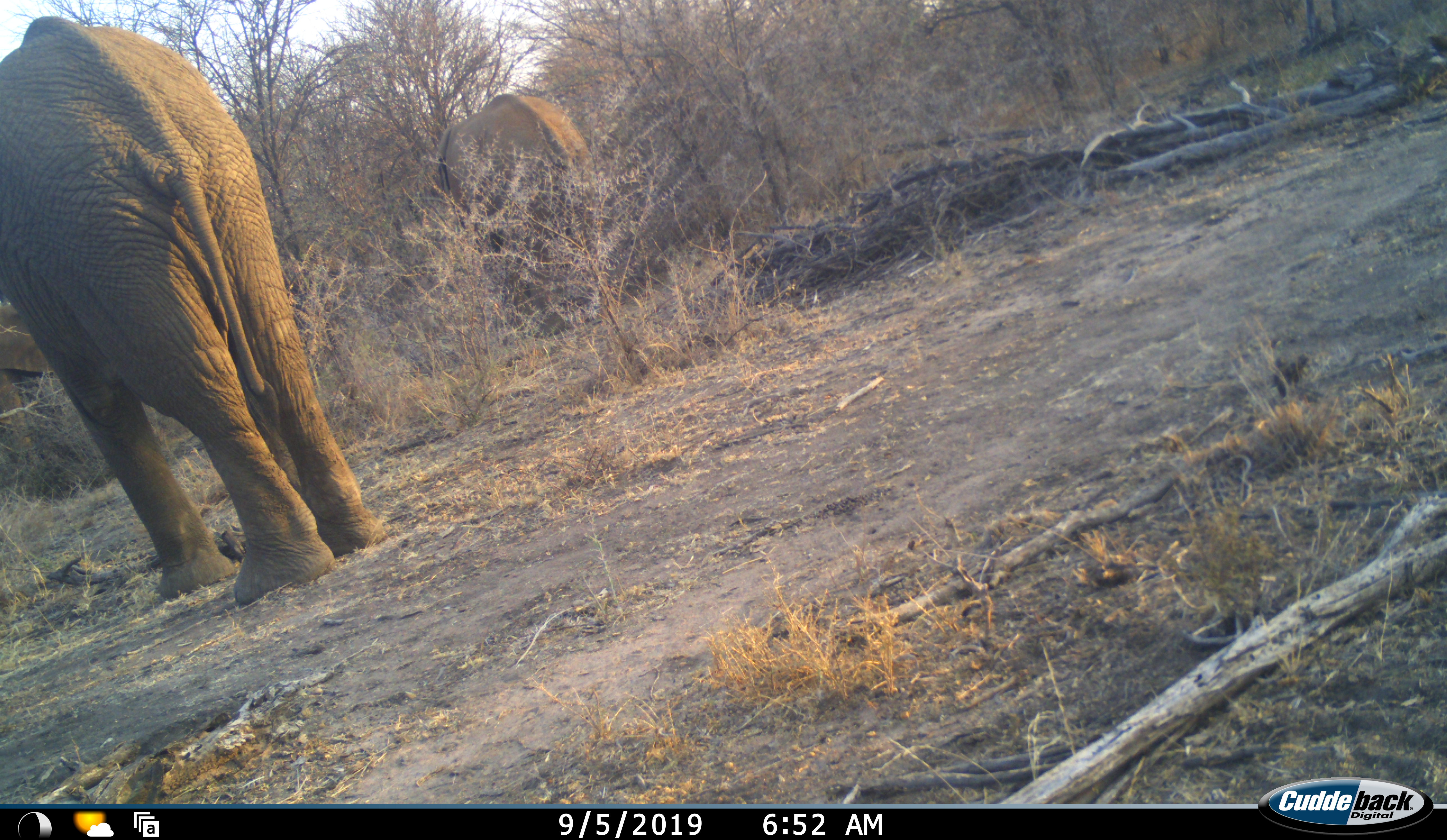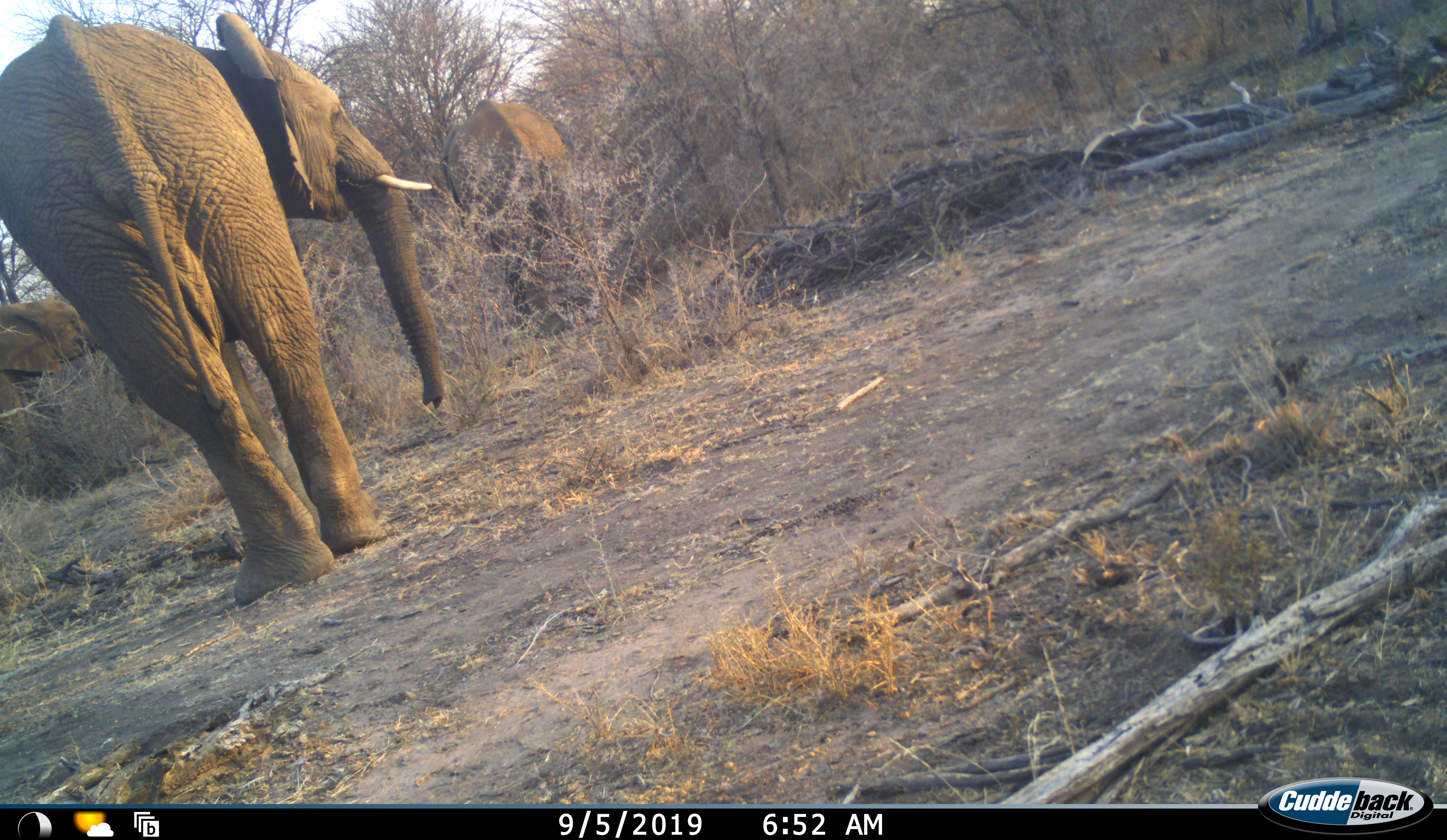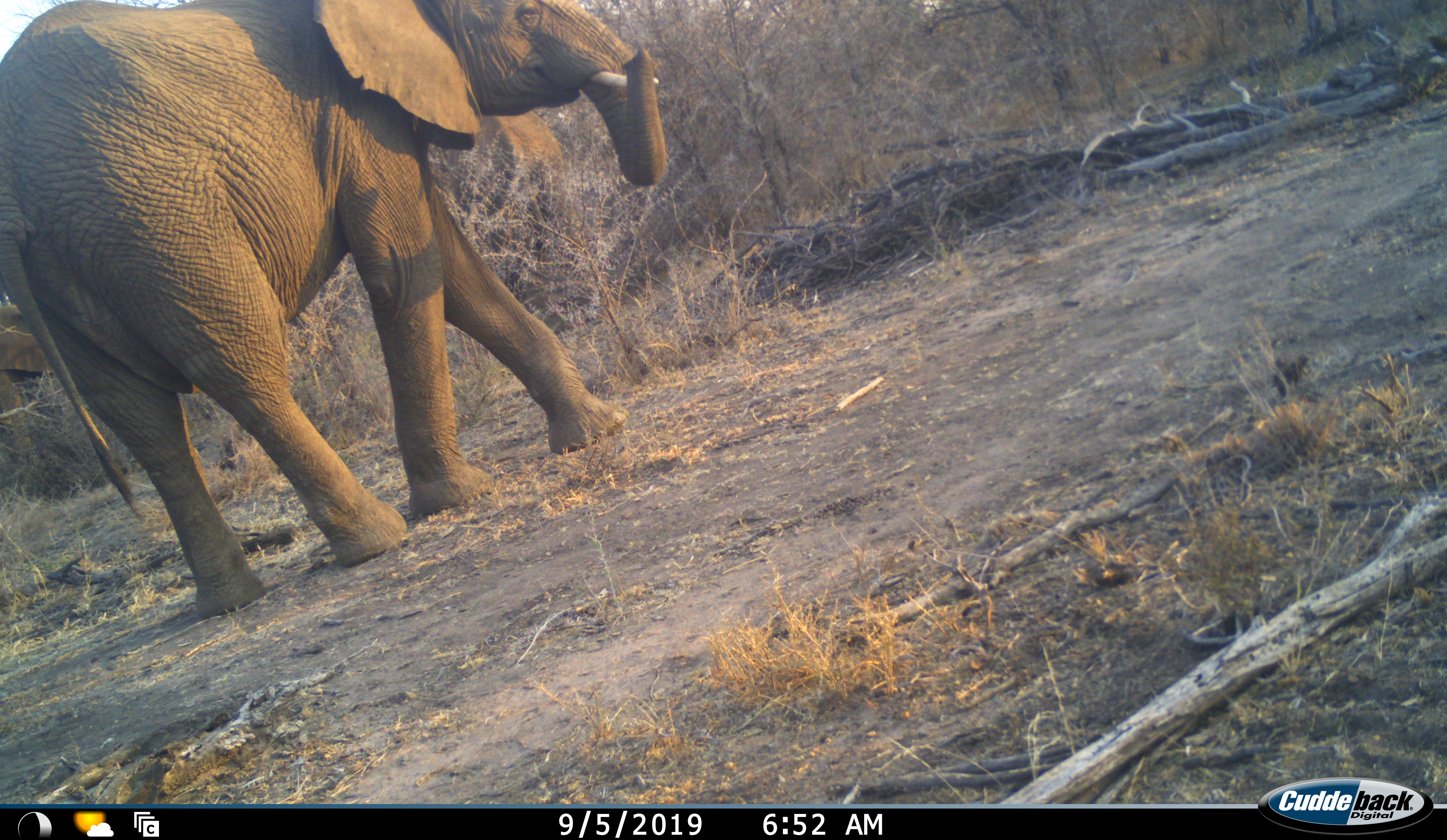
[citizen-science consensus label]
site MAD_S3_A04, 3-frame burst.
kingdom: Animalia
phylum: Chordata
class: Mammalia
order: Proboscidea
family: Elephantidae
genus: Loxodonta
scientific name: Loxodonta africana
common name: african bush elephant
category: elephant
Elephant (african bush elephant) (Loxodonta africana), count 3. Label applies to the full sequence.